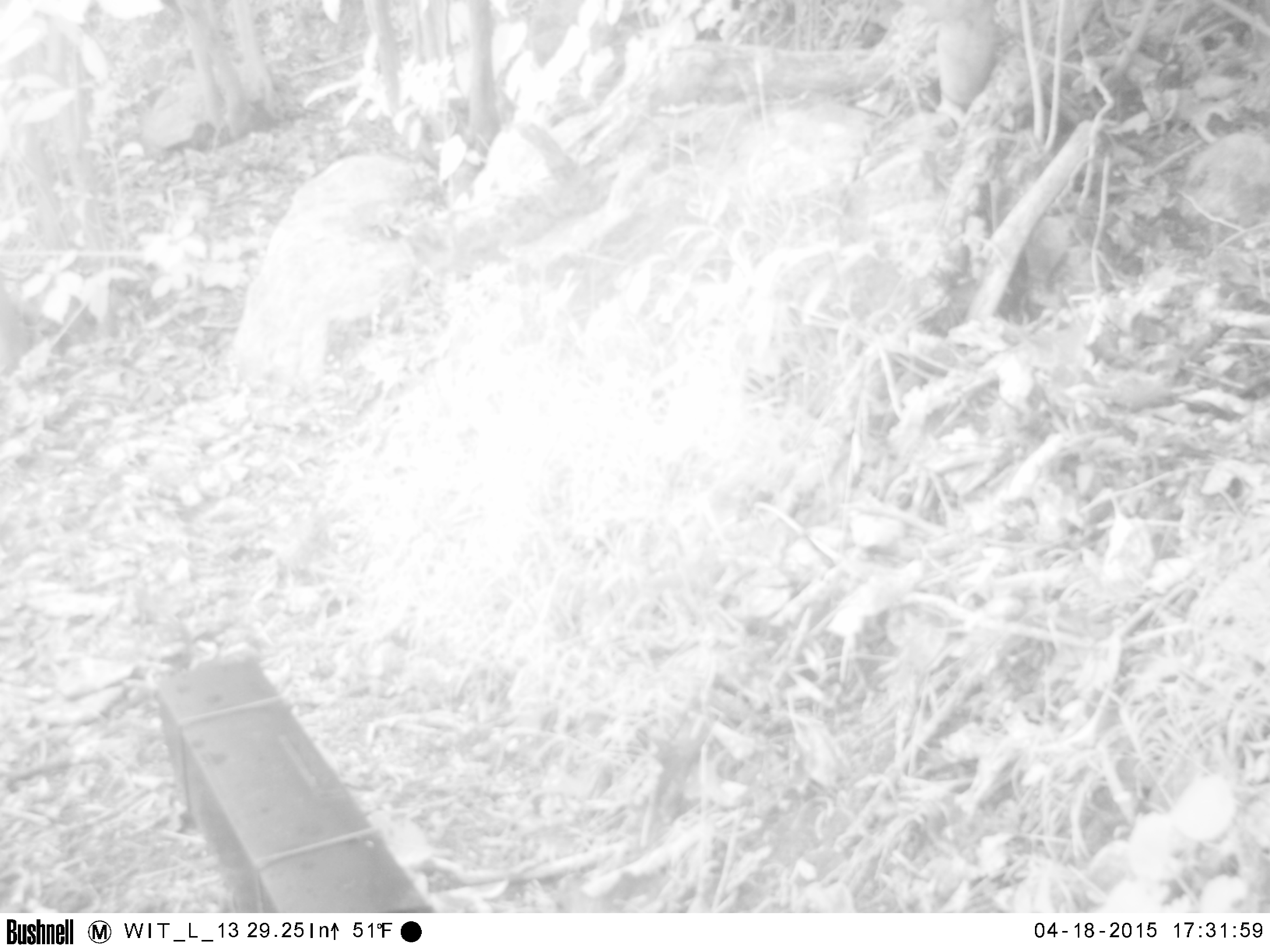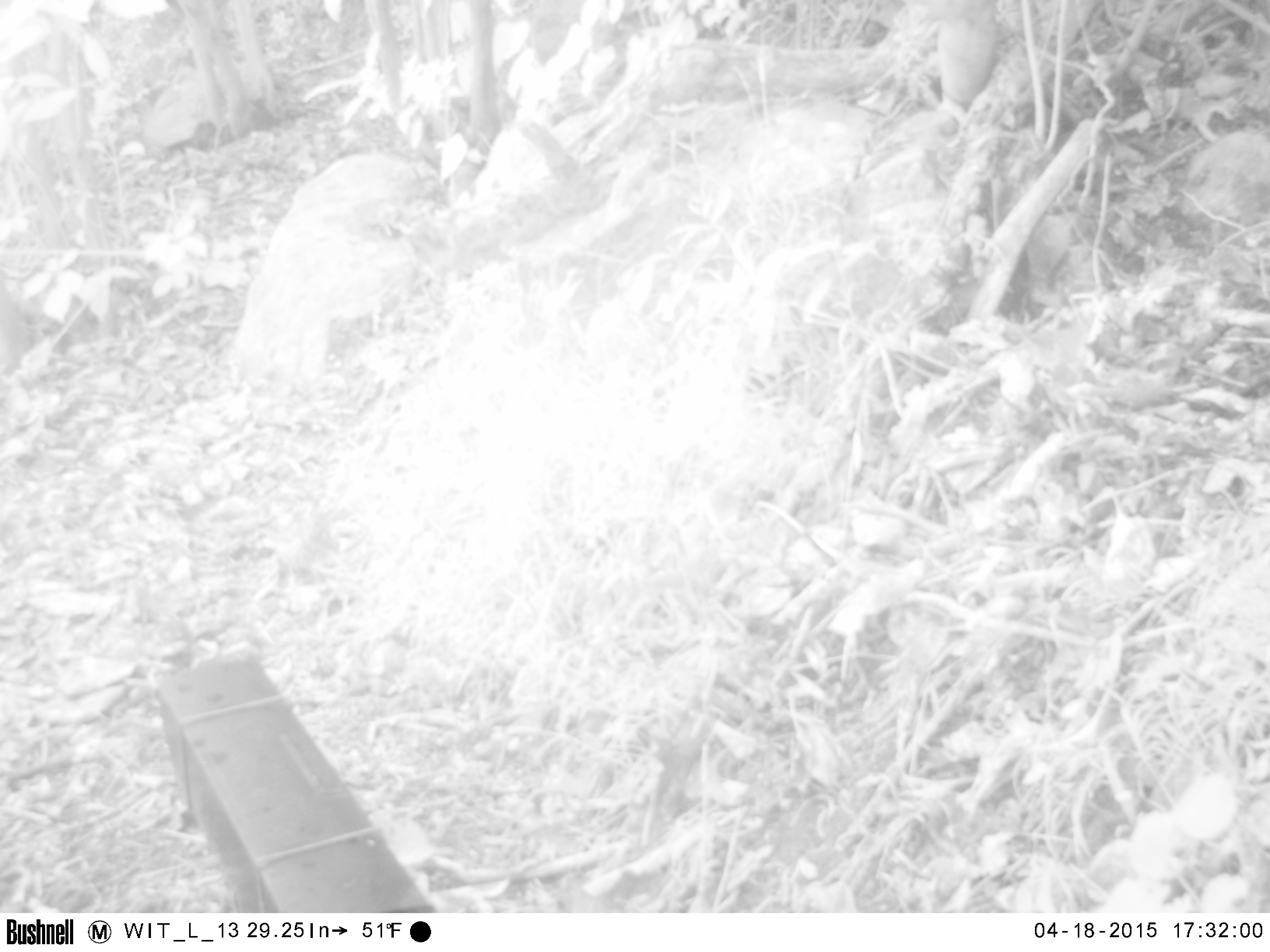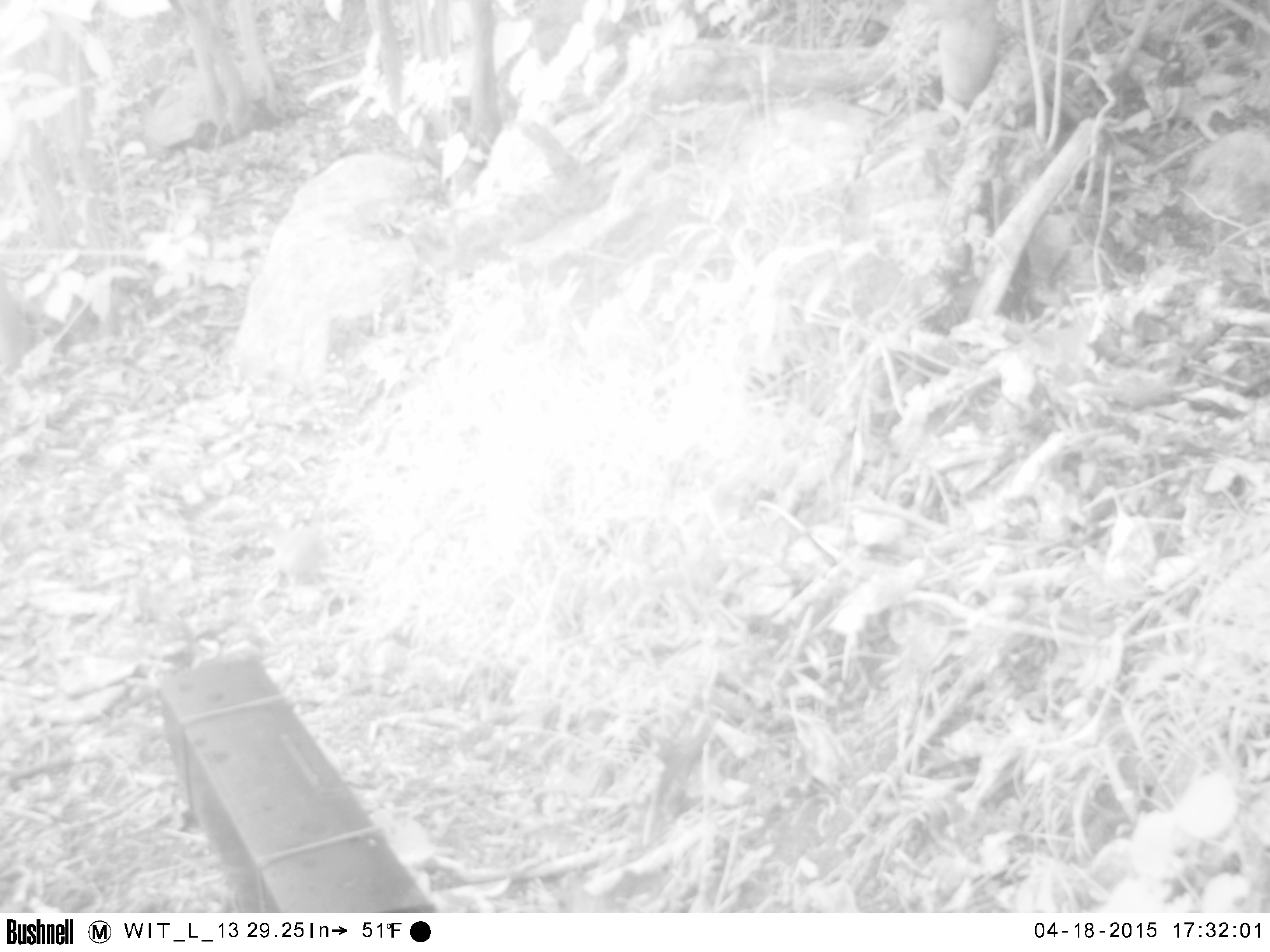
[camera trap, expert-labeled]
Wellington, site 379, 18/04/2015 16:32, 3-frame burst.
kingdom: Animalia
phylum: Chordata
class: Aves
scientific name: Aves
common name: bird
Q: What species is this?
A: Bird (Aves).